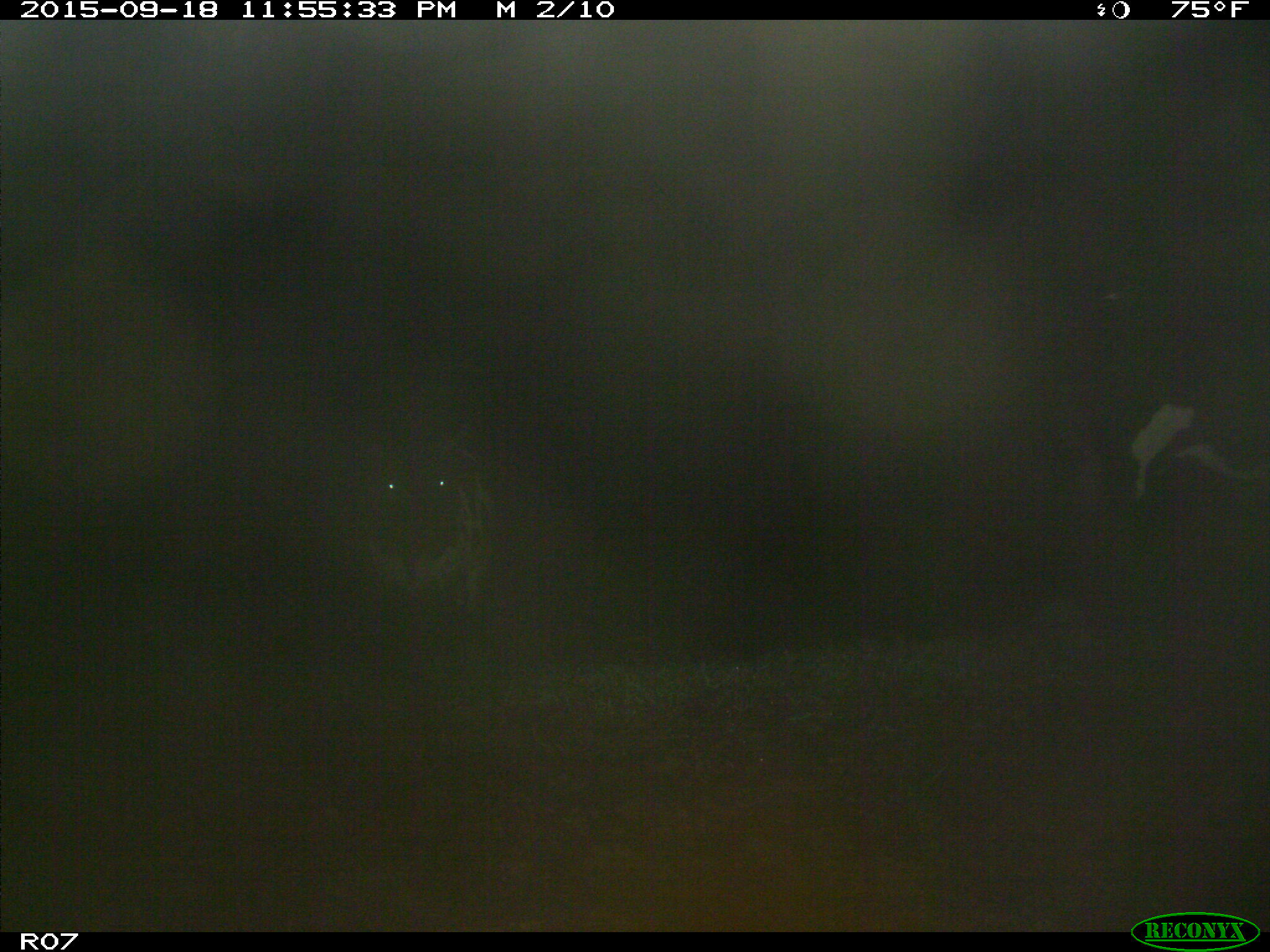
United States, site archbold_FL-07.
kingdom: Animalia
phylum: Chordata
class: Mammalia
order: Artiodactyla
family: Bovidae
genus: Bos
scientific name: Bos taurus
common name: domestic cow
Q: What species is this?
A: Bos taurus (domestic cow).